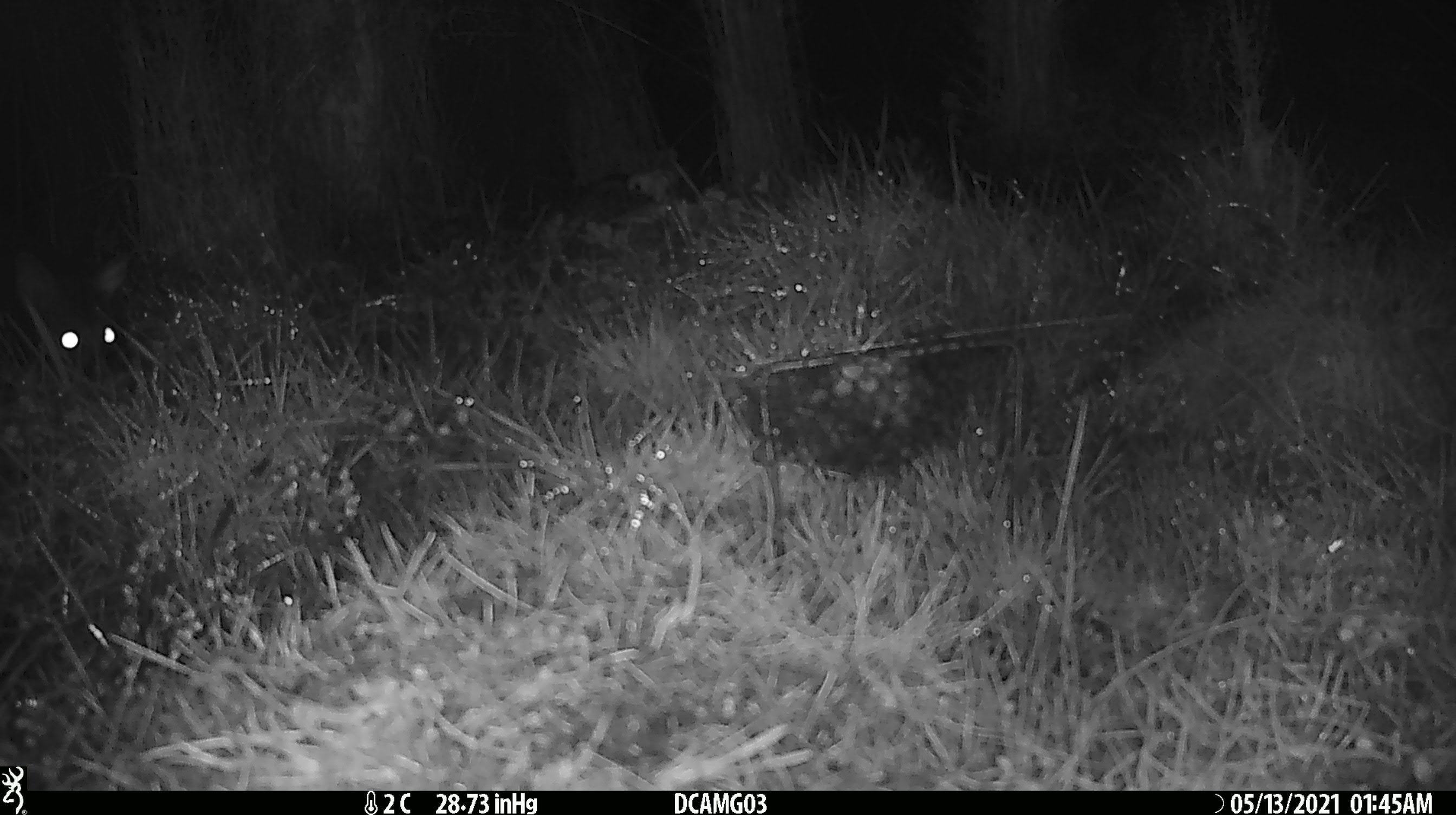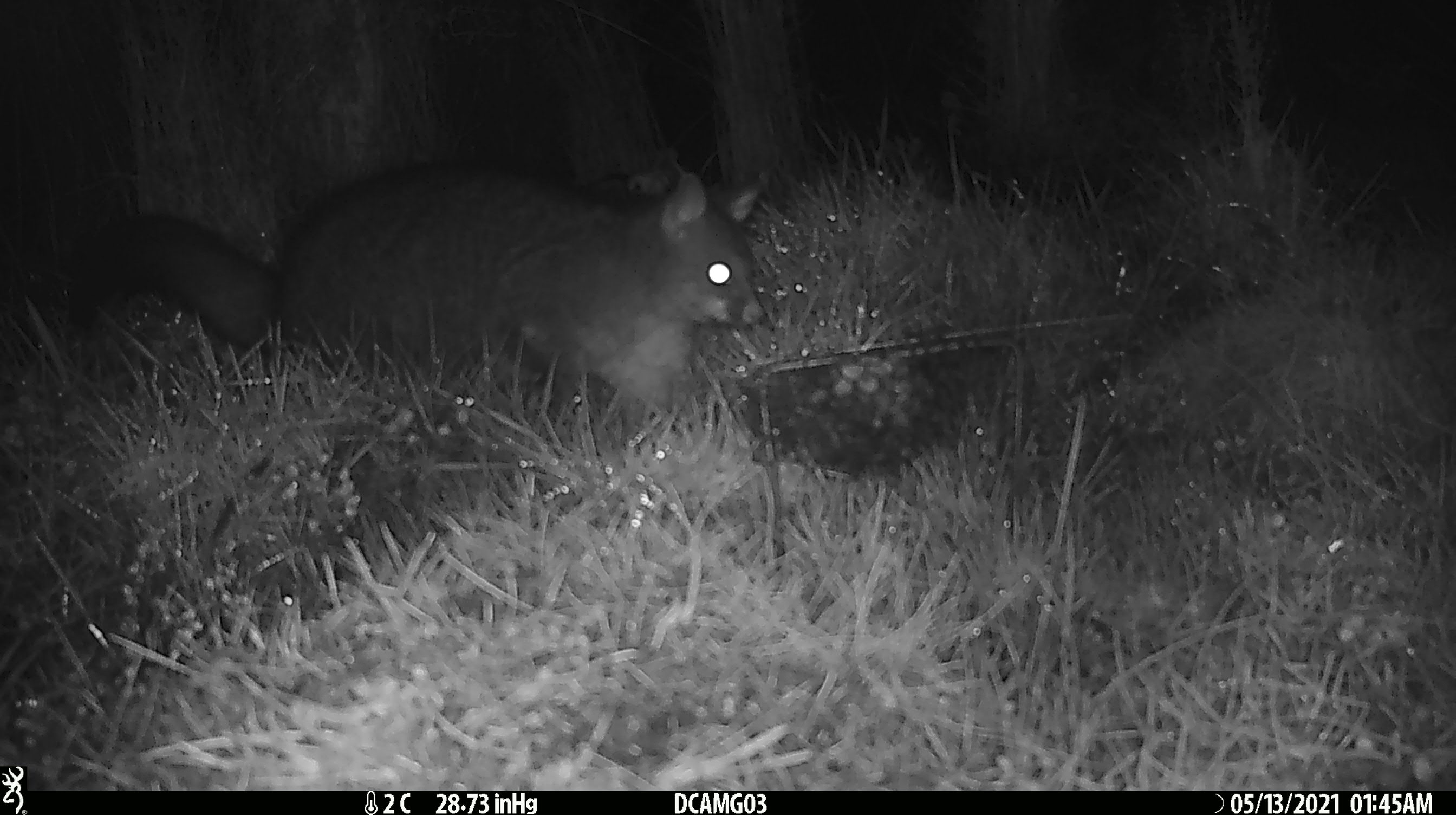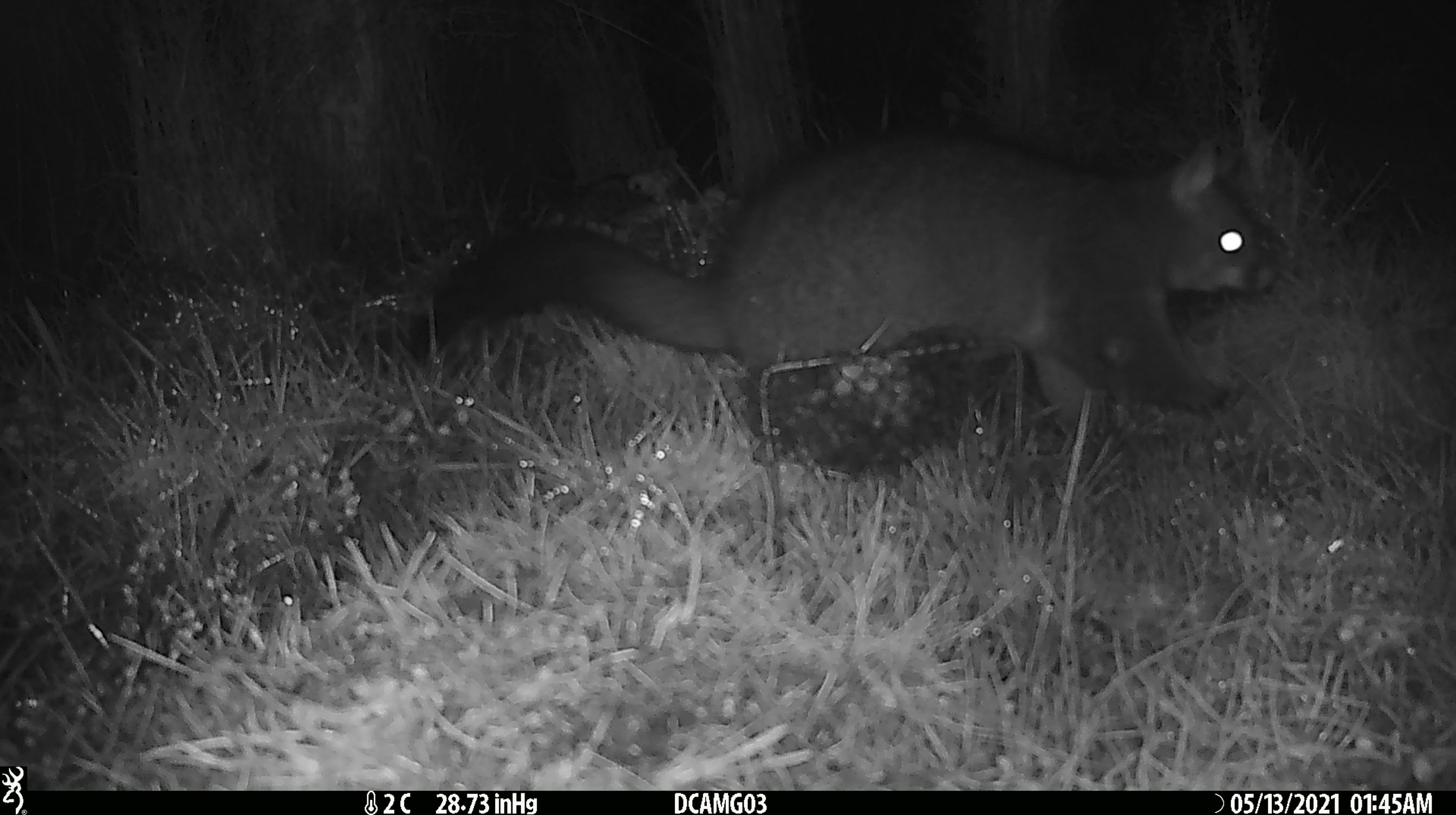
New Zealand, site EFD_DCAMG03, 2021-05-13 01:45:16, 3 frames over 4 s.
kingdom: Animalia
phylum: Chordata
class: Mammalia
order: Diprotodontia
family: Phalangeridae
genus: Trichosurus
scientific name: Trichosurus vulpecula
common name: common brushtail possum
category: possum